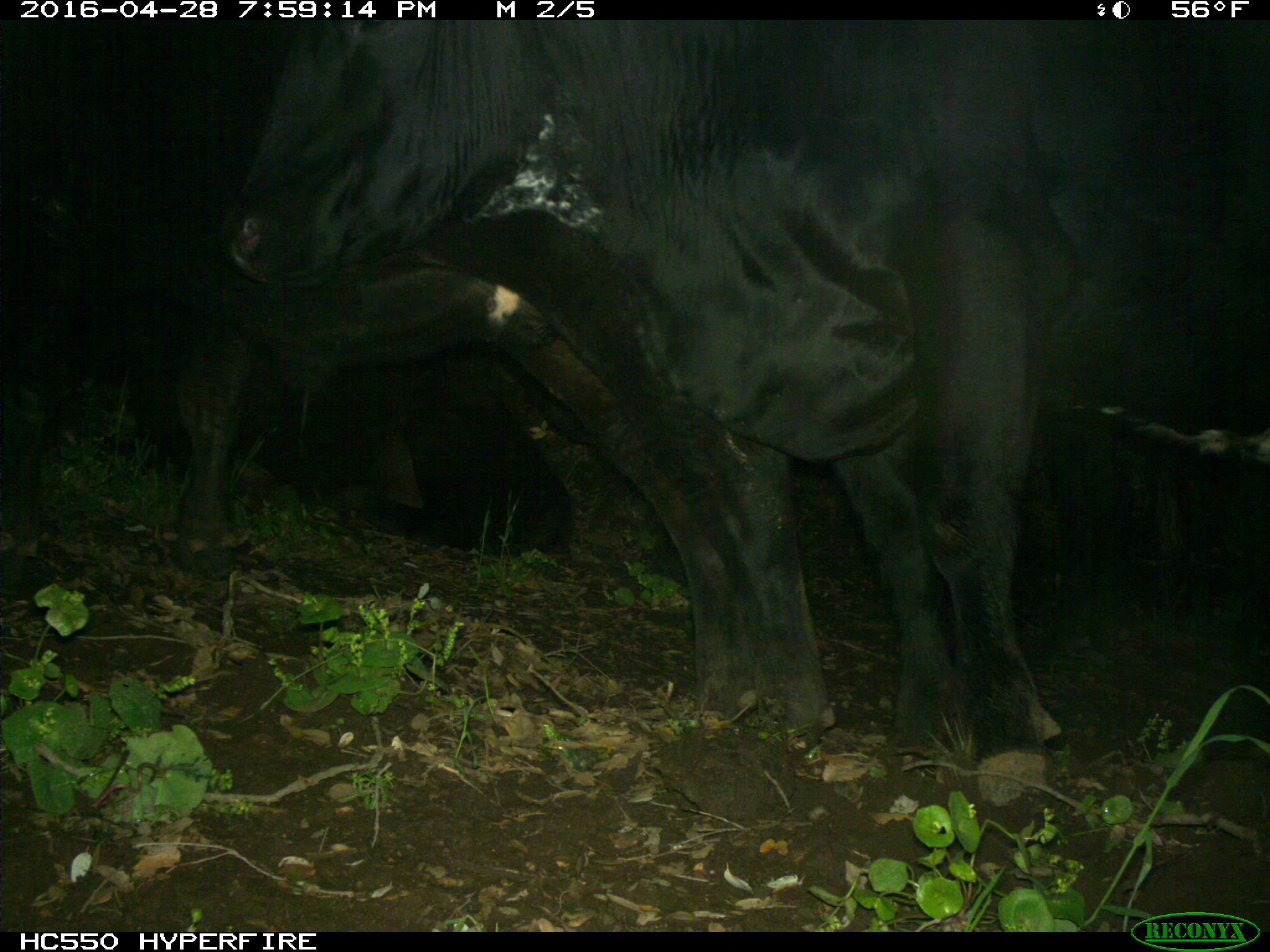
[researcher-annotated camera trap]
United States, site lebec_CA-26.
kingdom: Animalia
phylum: Chordata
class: Mammalia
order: Artiodactyla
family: Bovidae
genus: Bos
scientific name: Bos taurus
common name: domestic cow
Bos taurus (domestic cow).